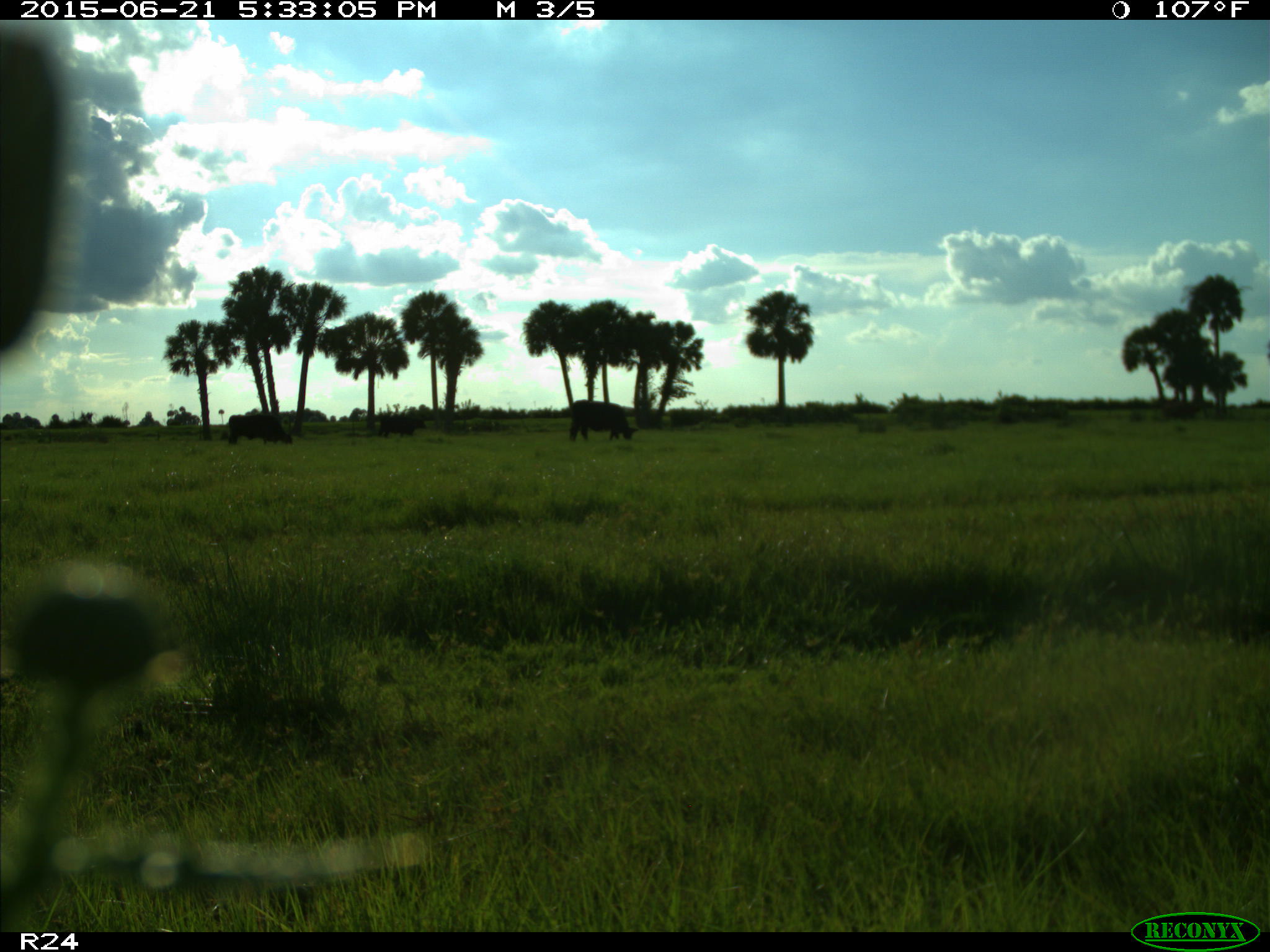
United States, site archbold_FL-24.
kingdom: Animalia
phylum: Chordata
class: Mammalia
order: Artiodactyla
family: Bovidae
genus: Bos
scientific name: Bos taurus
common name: domestic cow